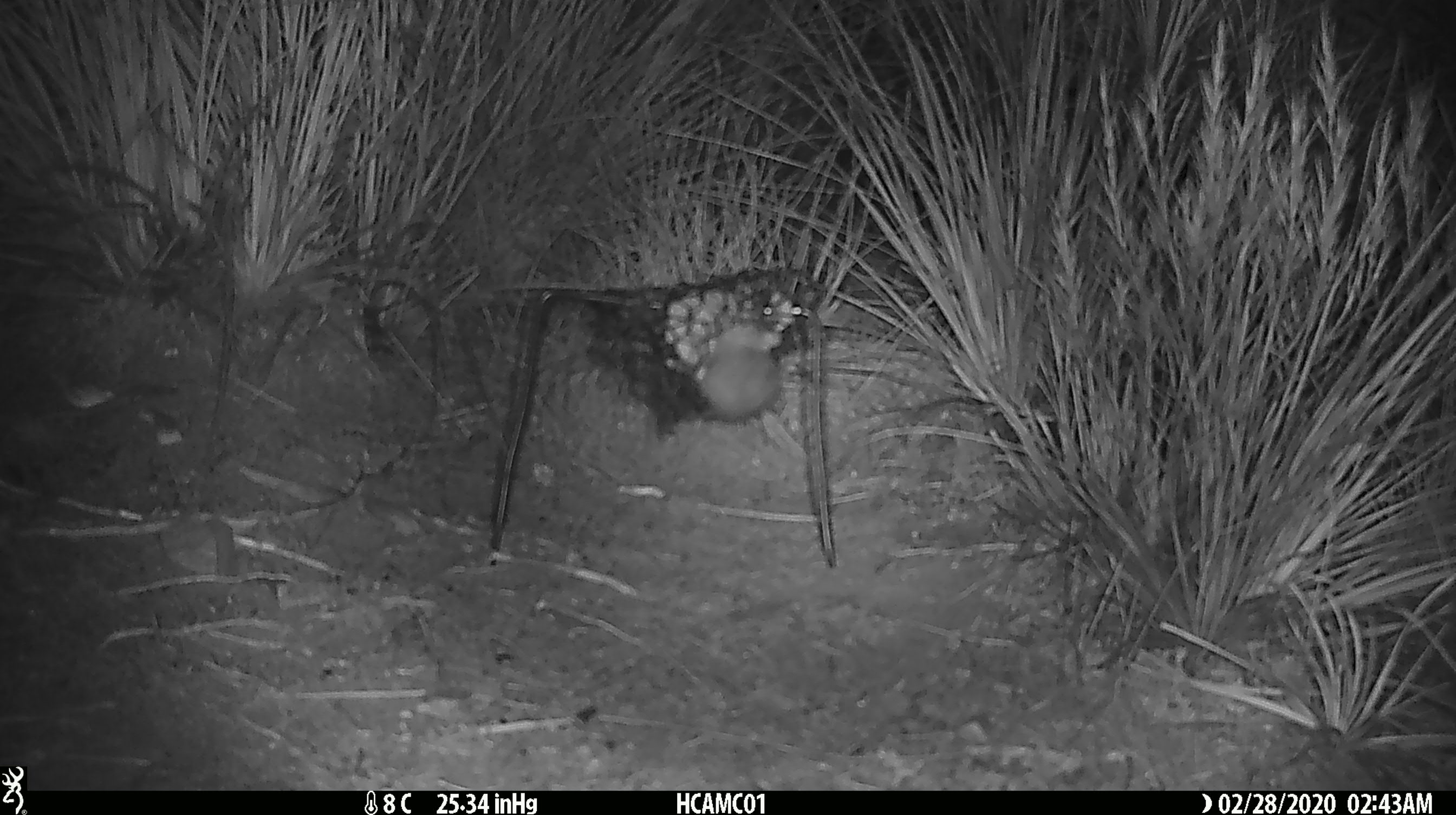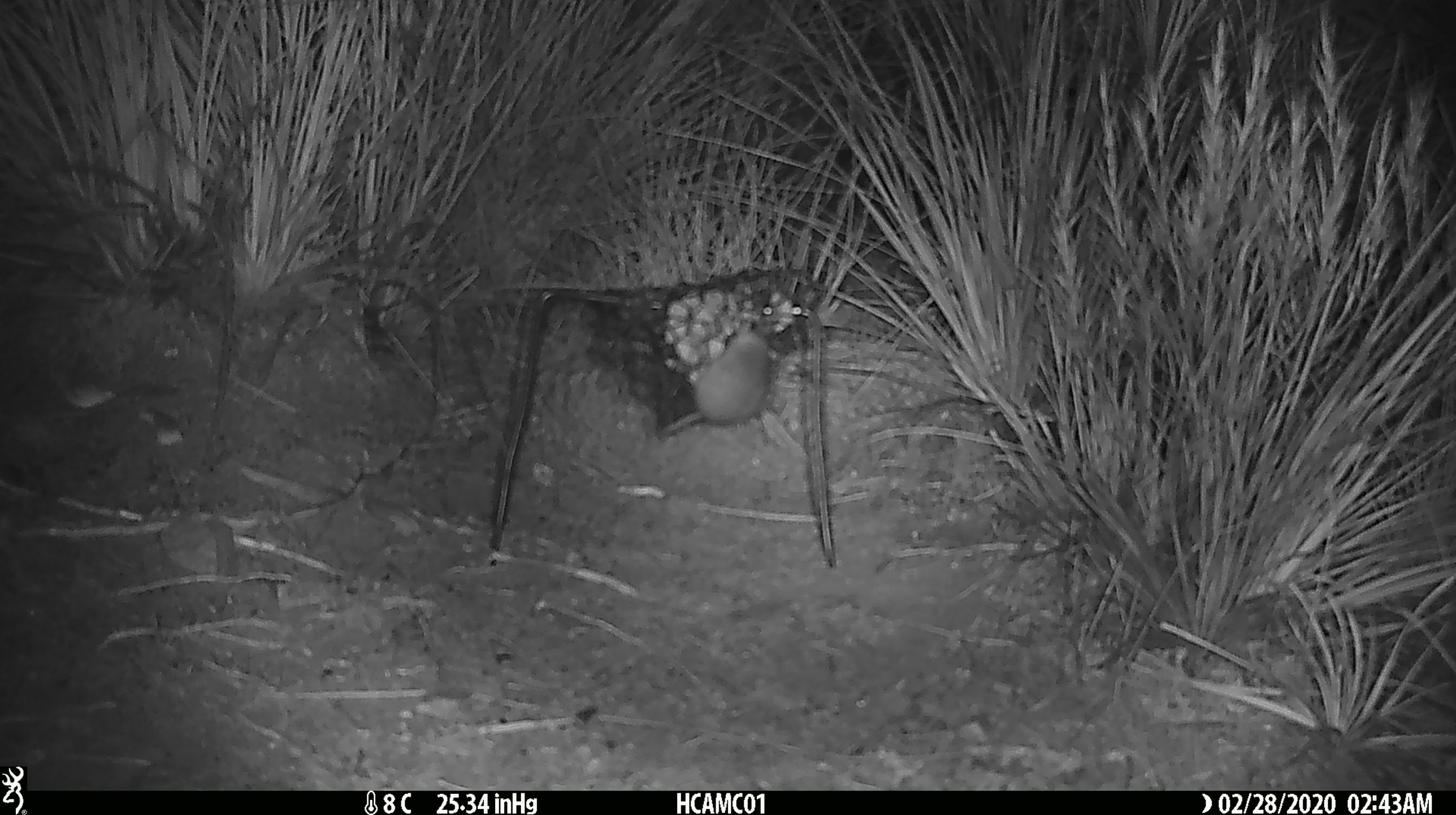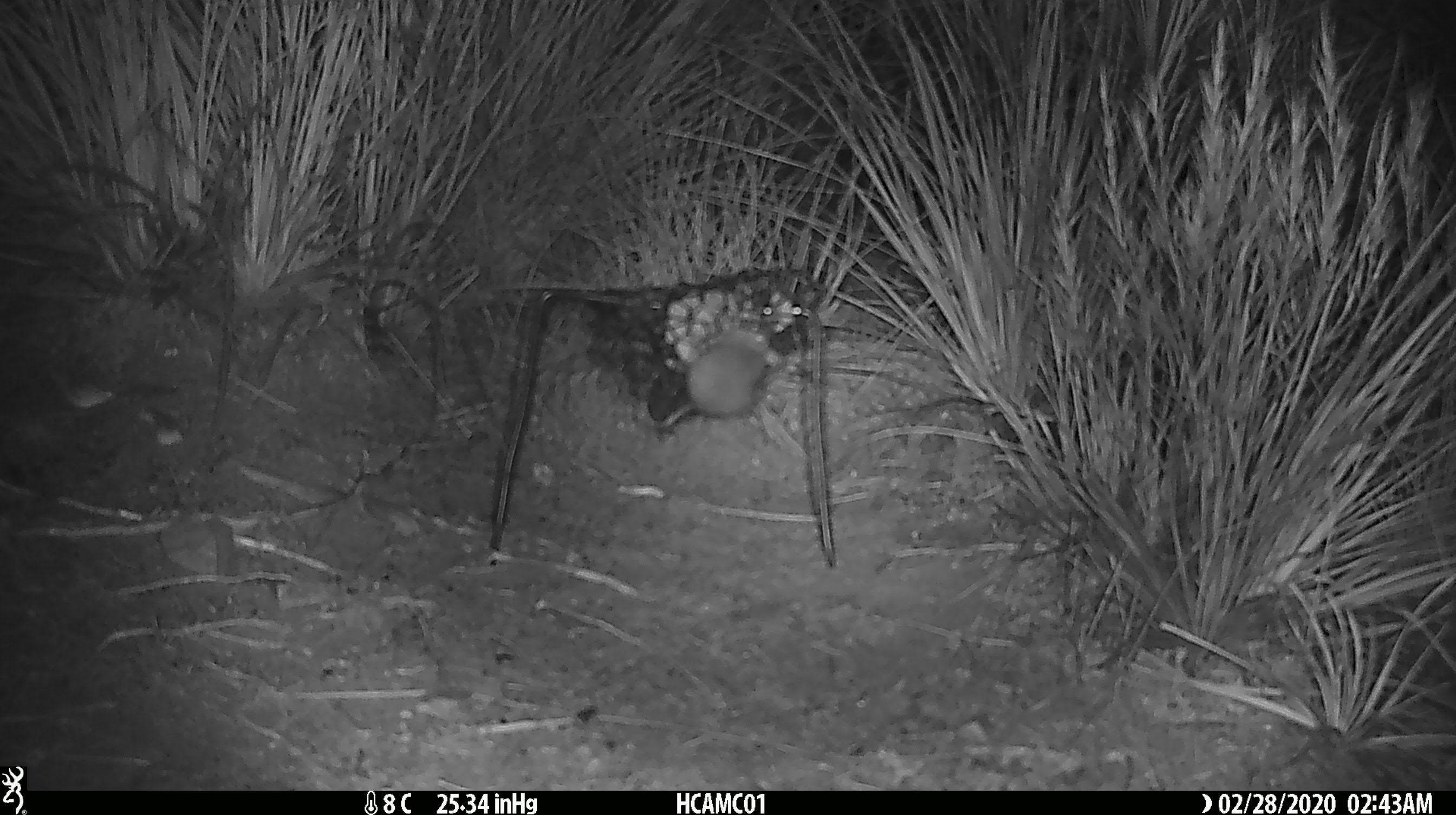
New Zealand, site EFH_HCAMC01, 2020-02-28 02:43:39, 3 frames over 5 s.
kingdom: Animalia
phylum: Chordata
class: Mammalia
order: Rodentia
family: Muridae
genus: Mus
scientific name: Mus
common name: mouse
Mouse (Mus).